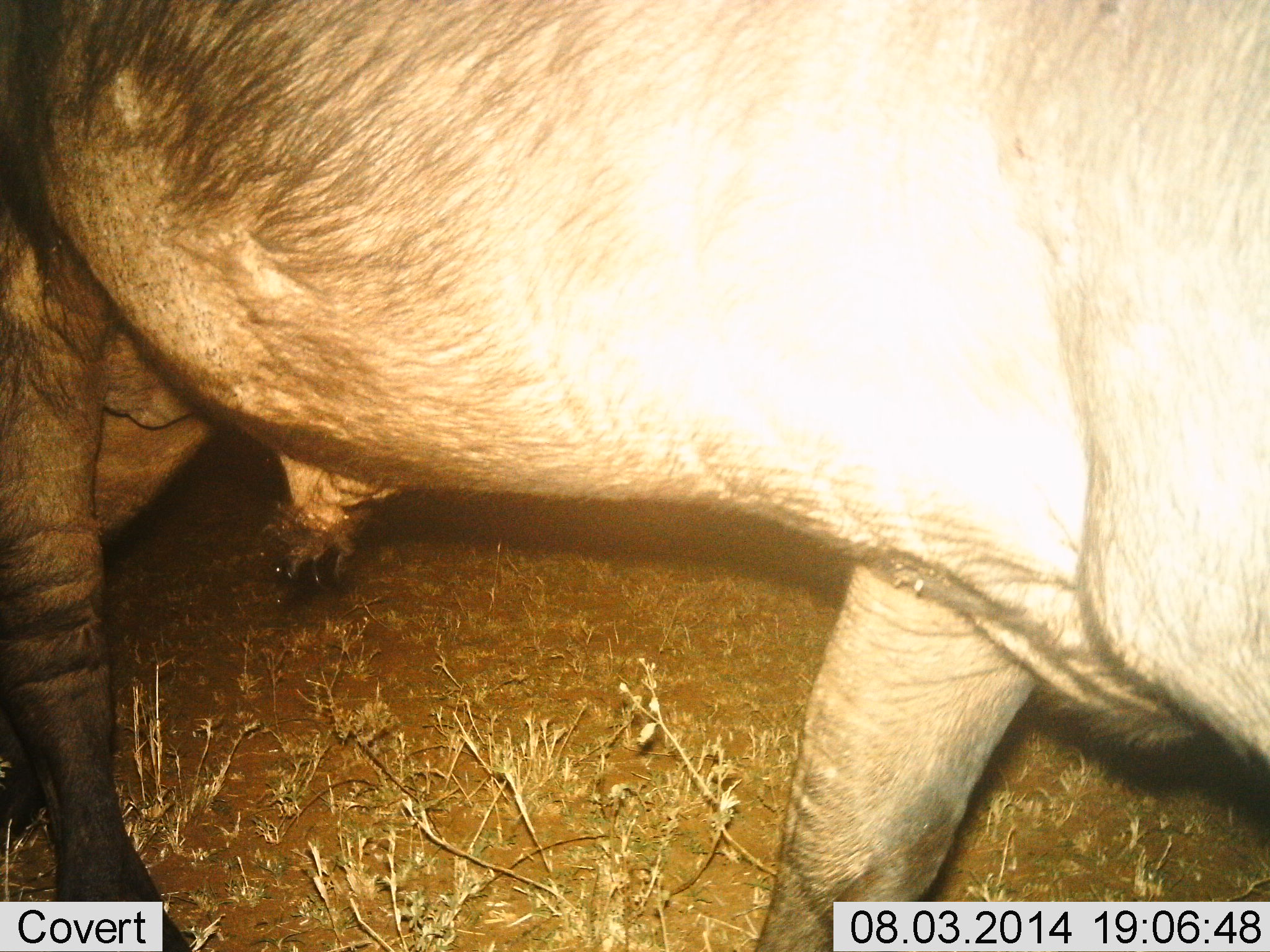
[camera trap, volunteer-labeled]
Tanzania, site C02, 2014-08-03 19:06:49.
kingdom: Animalia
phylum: Chordata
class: Mammalia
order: Artiodactyla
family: Bovidae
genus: Connochaetes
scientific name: Connochaetes taurinus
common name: blue wildebeest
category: wildebeest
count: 1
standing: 50%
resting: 0%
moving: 50%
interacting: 0%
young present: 0%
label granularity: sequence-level